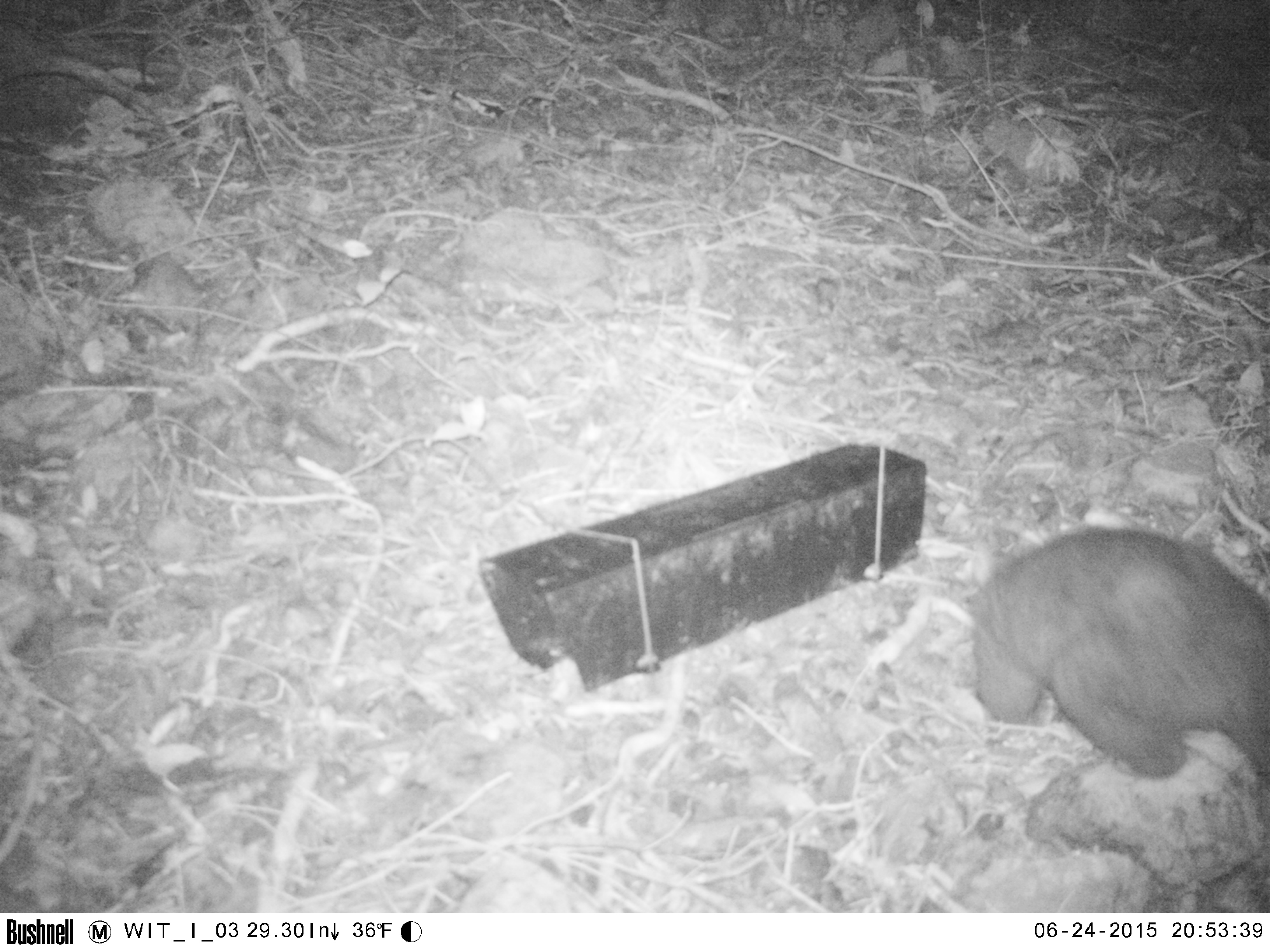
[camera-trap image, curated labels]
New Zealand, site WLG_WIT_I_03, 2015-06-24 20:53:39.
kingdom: Animalia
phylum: Chordata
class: Mammalia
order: Diprotodontia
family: Phalangeridae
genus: Trichosurus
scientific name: Trichosurus vulpecula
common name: common brushtail possum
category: possum